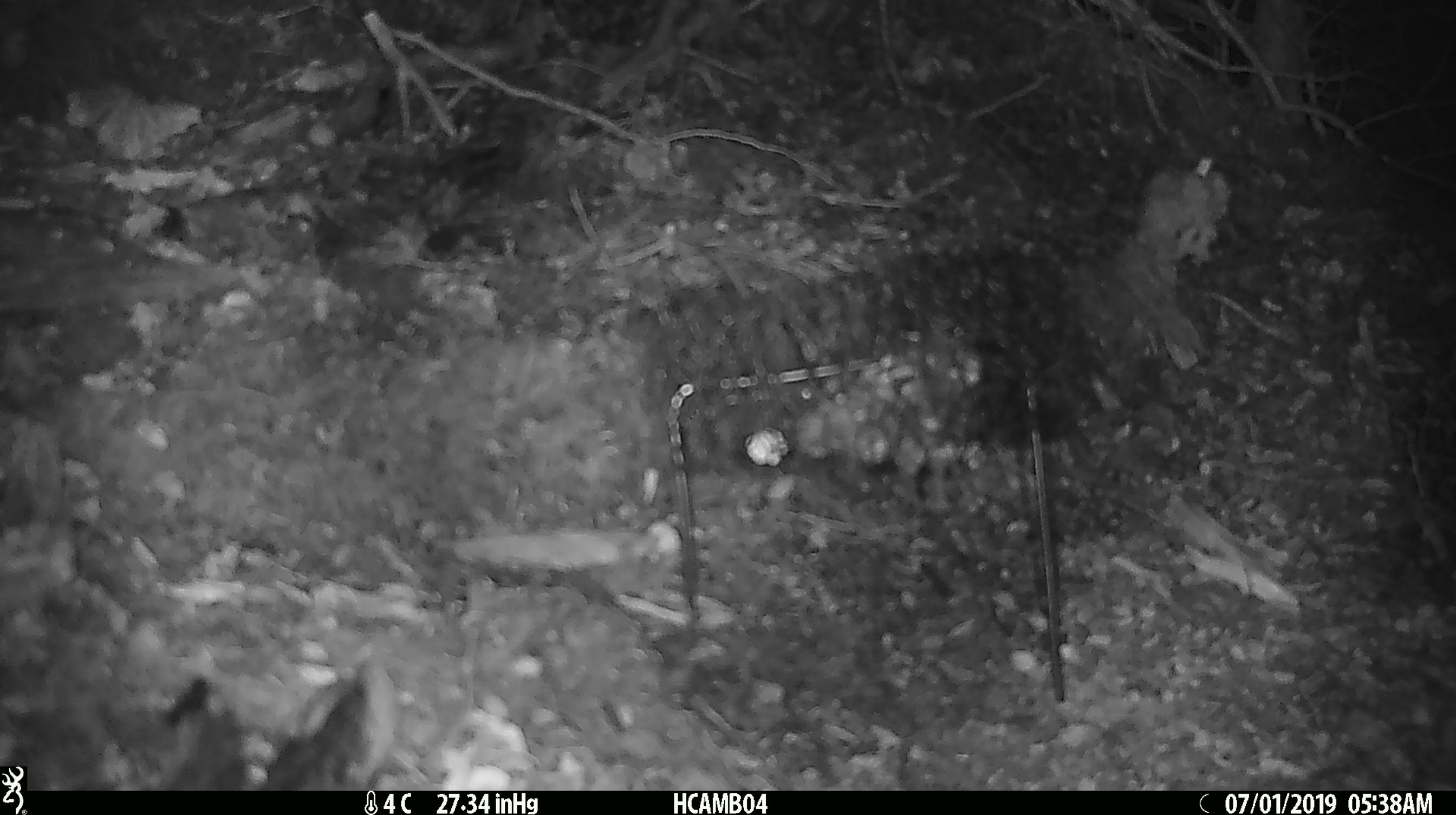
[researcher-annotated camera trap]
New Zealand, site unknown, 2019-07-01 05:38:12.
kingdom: Animalia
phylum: Chordata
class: Mammalia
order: Rodentia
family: Muridae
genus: Mus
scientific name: Mus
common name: mouse